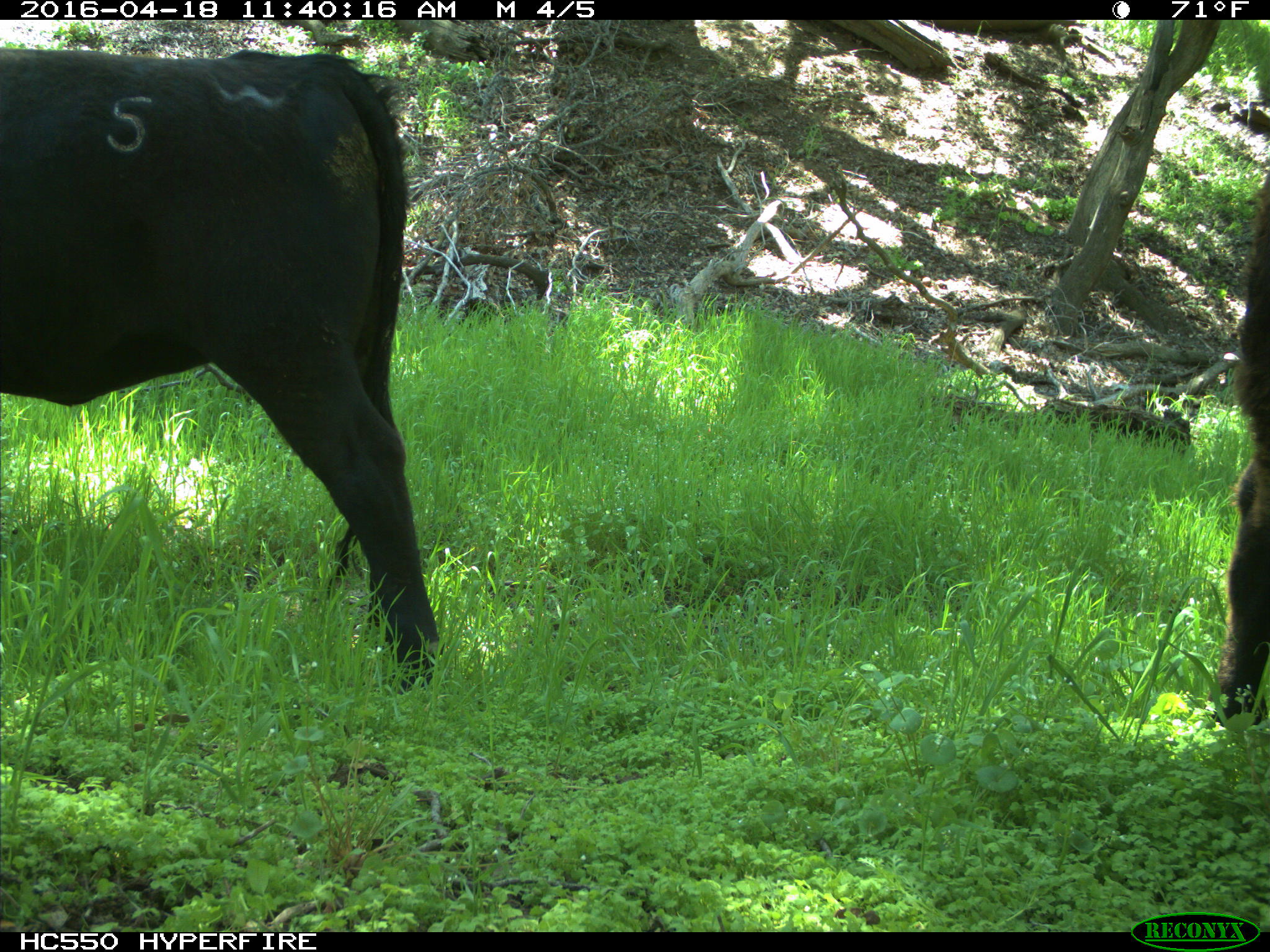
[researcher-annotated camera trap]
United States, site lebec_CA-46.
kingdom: Animalia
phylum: Chordata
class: Mammalia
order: Artiodactyla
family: Bovidae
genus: Bos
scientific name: Bos taurus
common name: domestic cow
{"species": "Bos taurus (domestic cow)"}